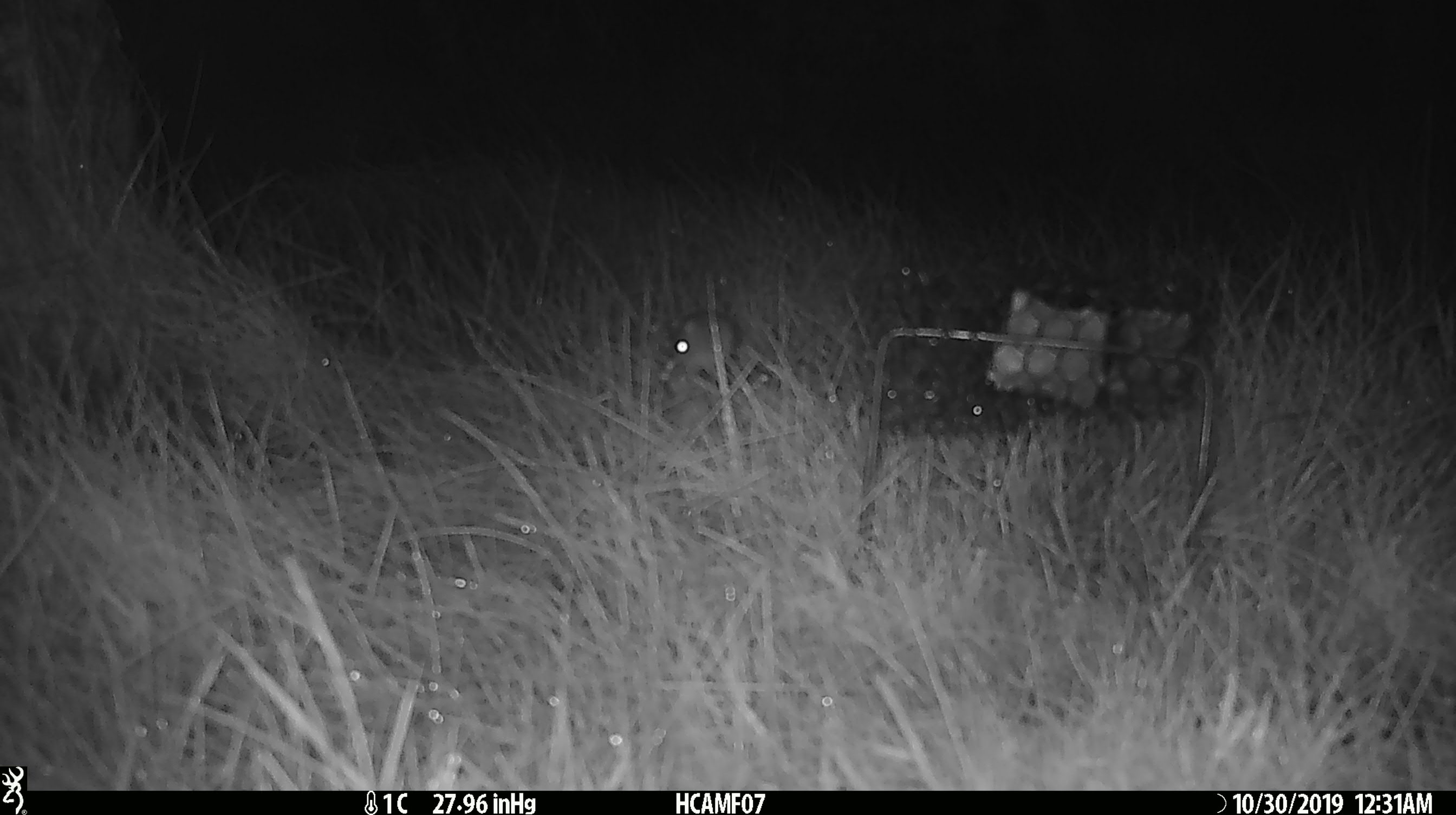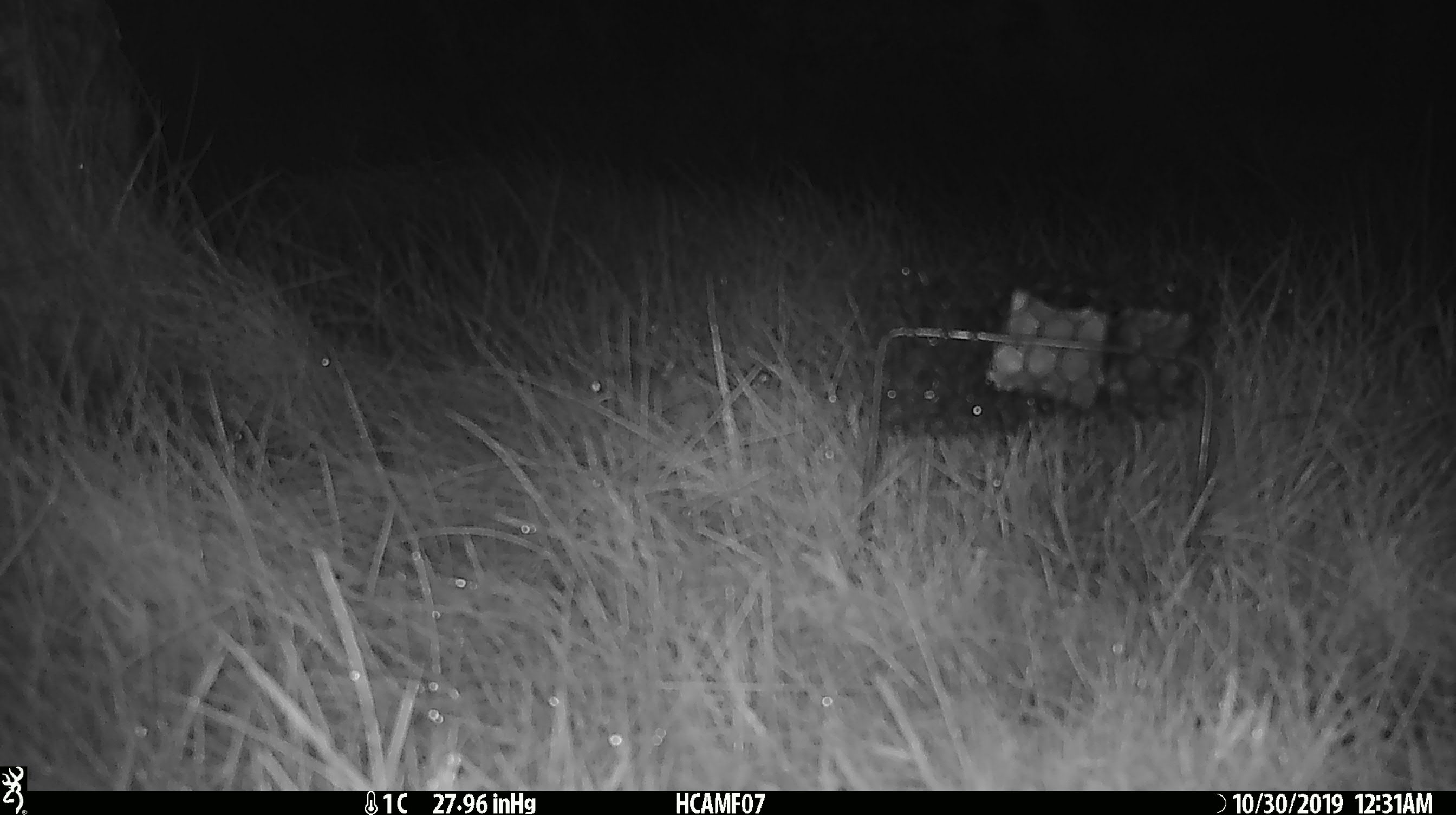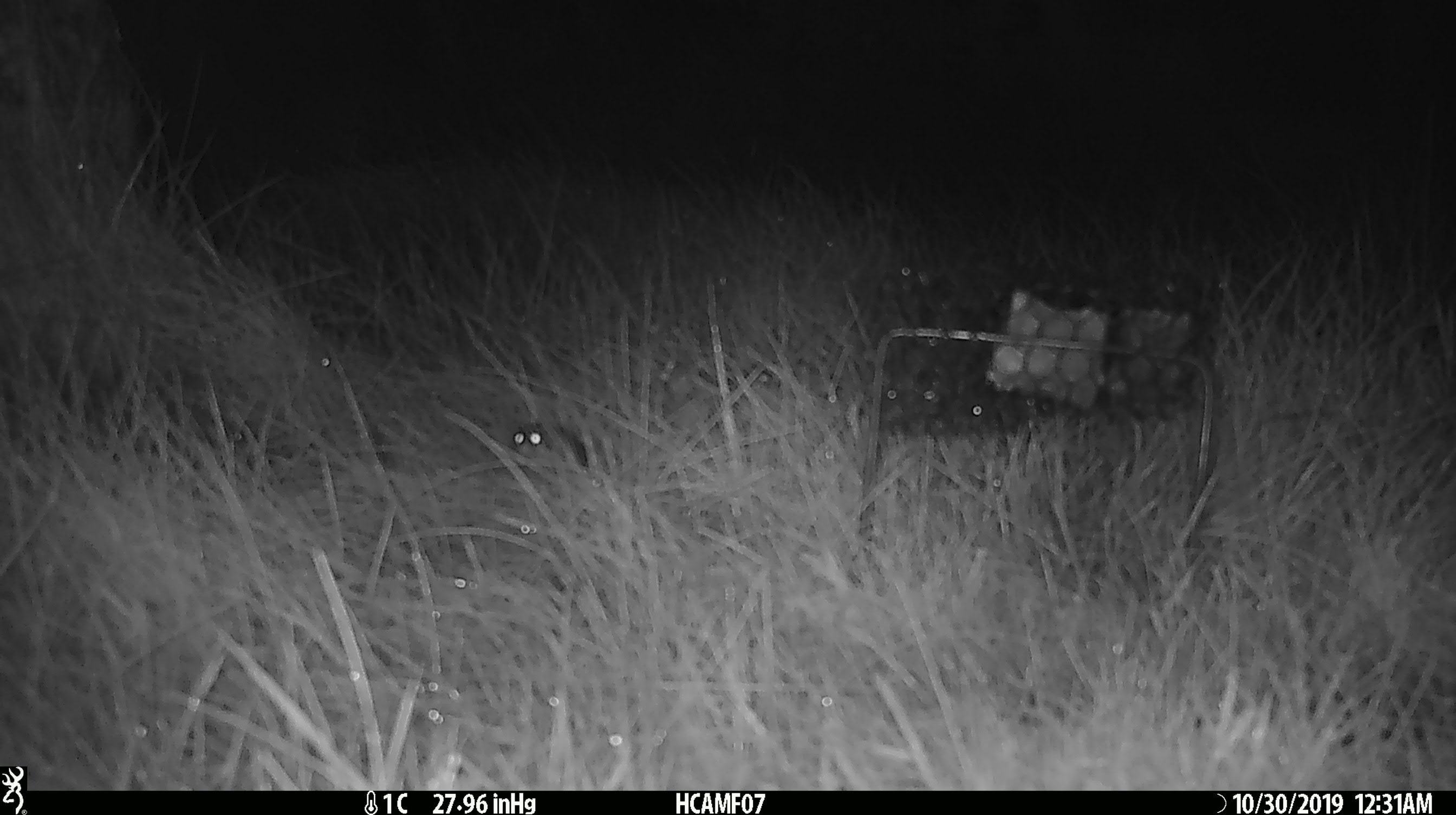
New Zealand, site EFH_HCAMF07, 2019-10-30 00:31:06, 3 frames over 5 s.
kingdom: Animalia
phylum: Chordata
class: Mammalia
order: Rodentia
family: Muridae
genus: Mus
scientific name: Mus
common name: mouse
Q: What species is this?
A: Mouse (Mus).